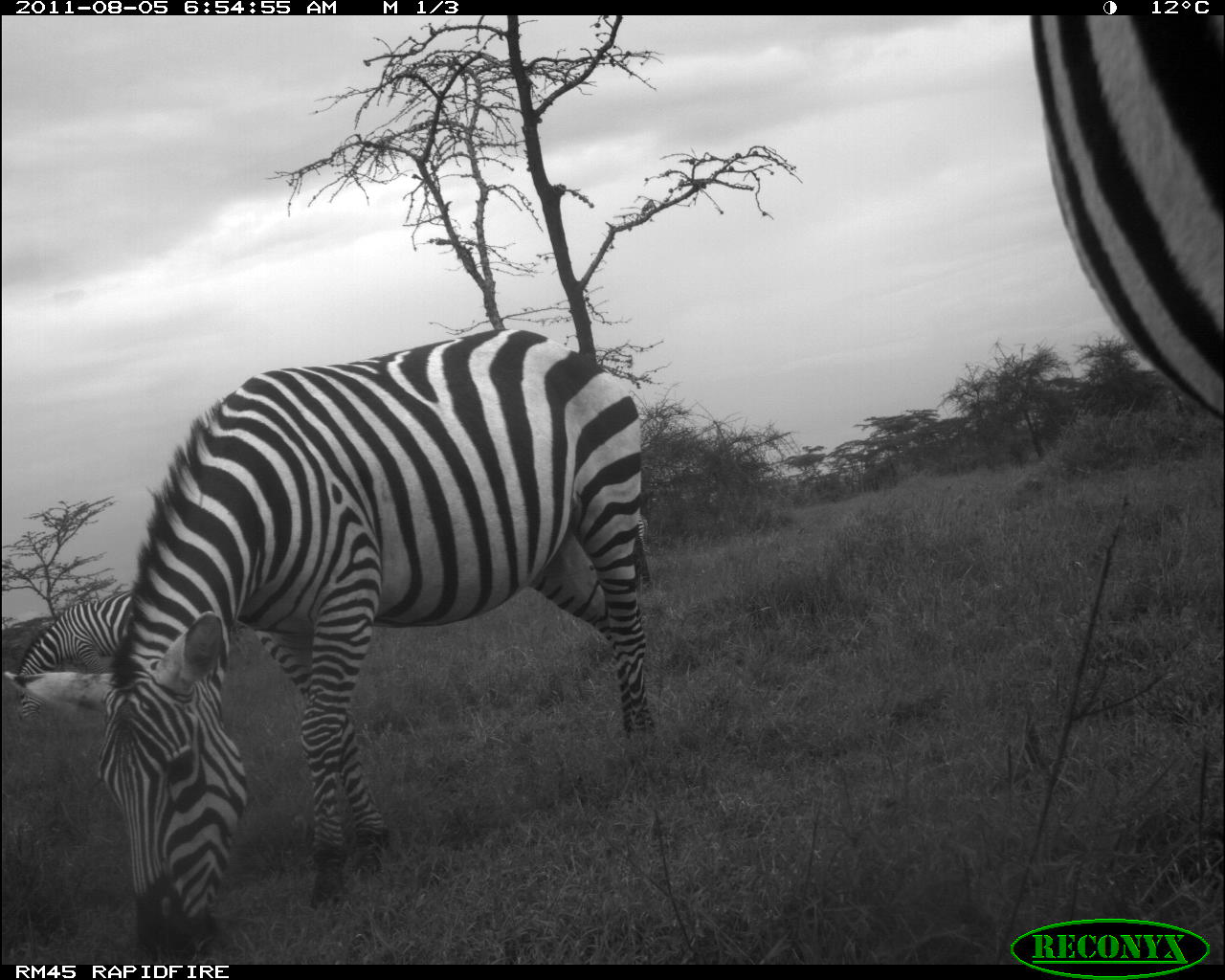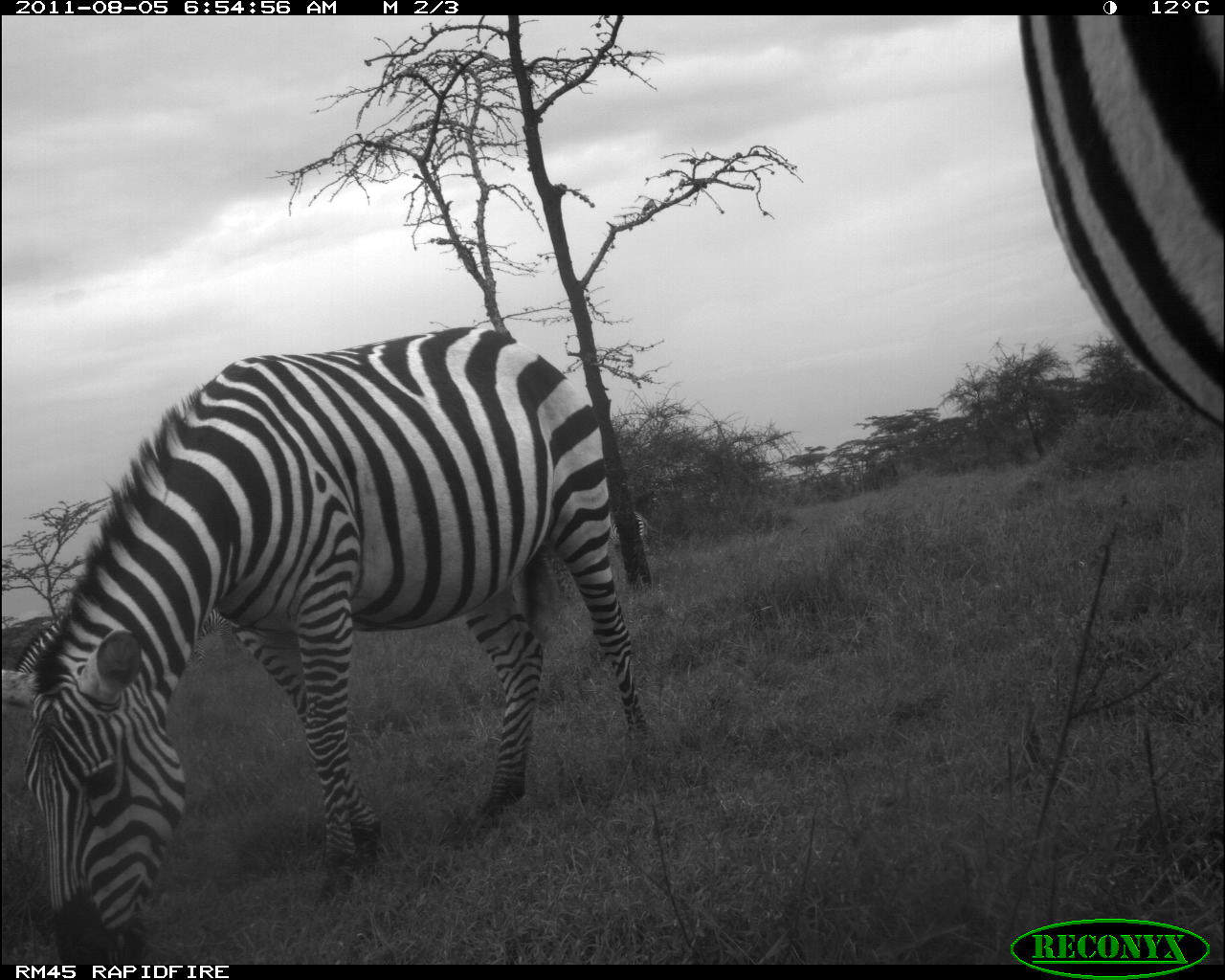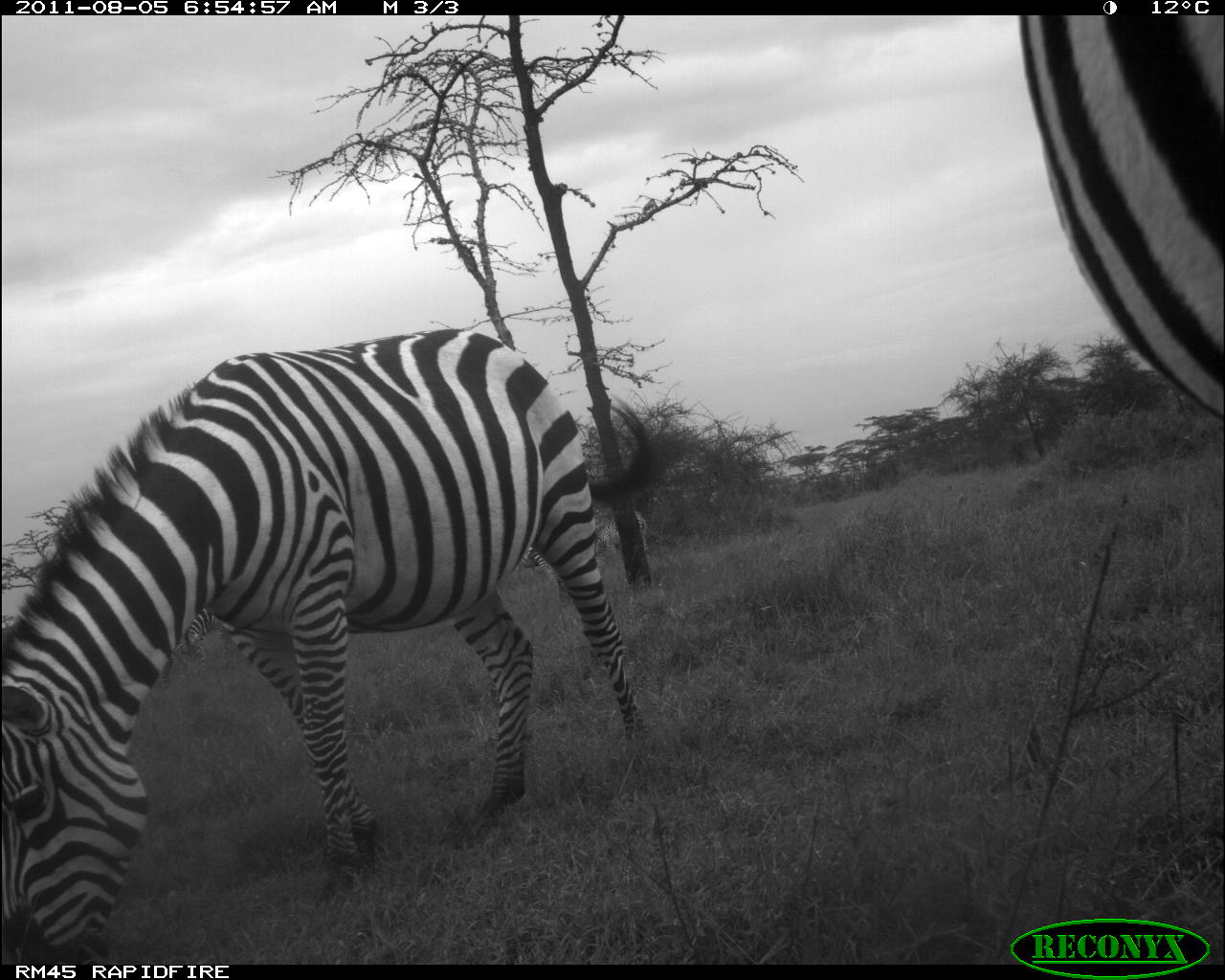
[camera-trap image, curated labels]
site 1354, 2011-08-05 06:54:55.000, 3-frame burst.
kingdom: Animalia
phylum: Chordata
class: Mammalia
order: Perissodactyla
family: Equidae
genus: Equus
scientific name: Equus quagga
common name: plains zebra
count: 3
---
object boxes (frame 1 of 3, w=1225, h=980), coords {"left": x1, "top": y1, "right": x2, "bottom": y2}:
equus quagga: {"left": 1, "top": 328, "right": 654, "bottom": 958}; {"left": 1029, "top": 16, "right": 1225, "bottom": 427}; {"left": 13, "top": 590, "right": 135, "bottom": 727}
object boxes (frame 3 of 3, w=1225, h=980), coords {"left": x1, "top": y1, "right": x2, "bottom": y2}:
equus quagga: {"left": 0, "top": 327, "right": 644, "bottom": 965}; {"left": 1015, "top": 14, "right": 1225, "bottom": 419}; {"left": 174, "top": 605, "right": 237, "bottom": 658}; {"left": 518, "top": 543, "right": 567, "bottom": 595}